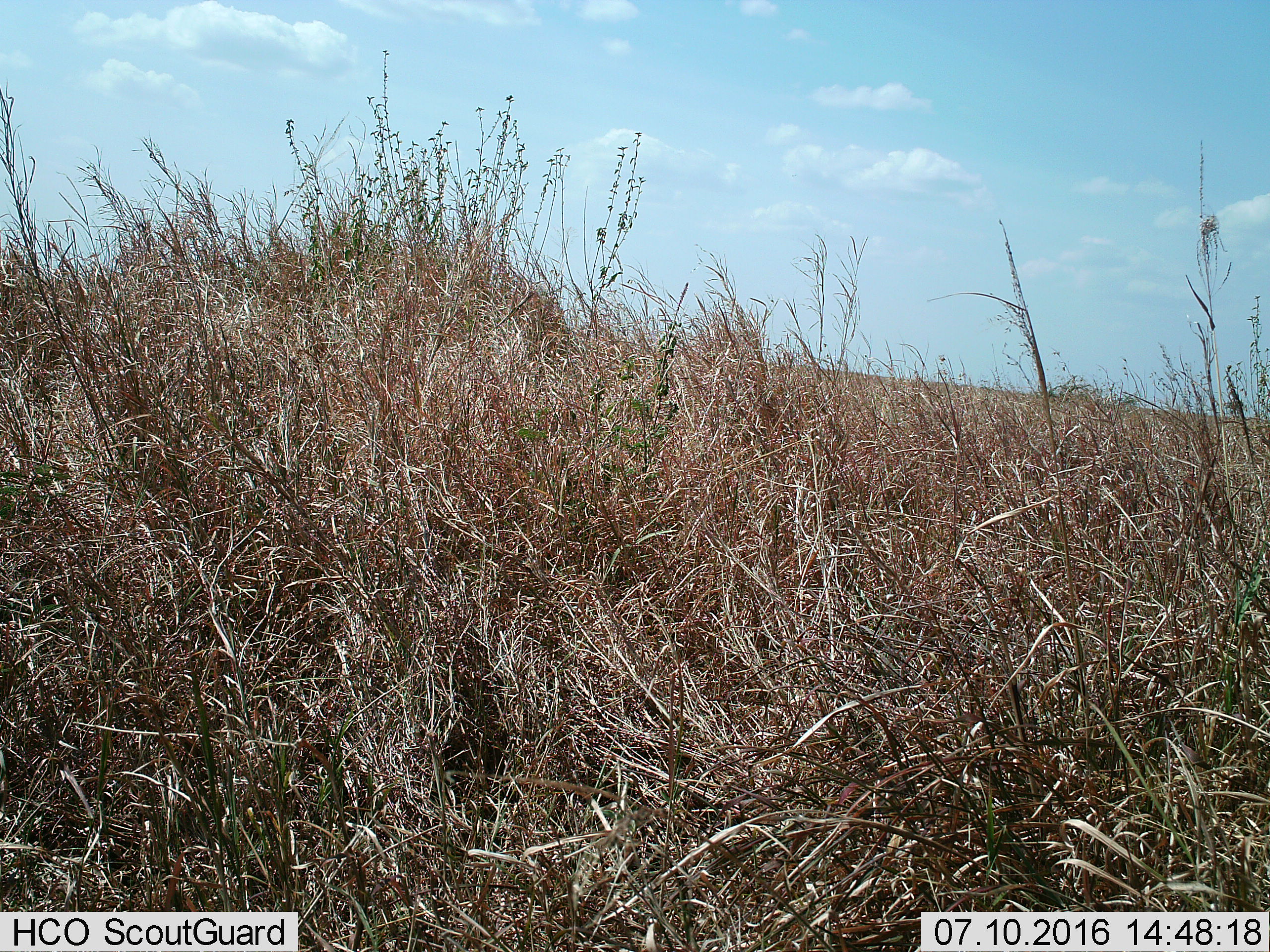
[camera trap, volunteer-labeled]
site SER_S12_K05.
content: unidentified animal